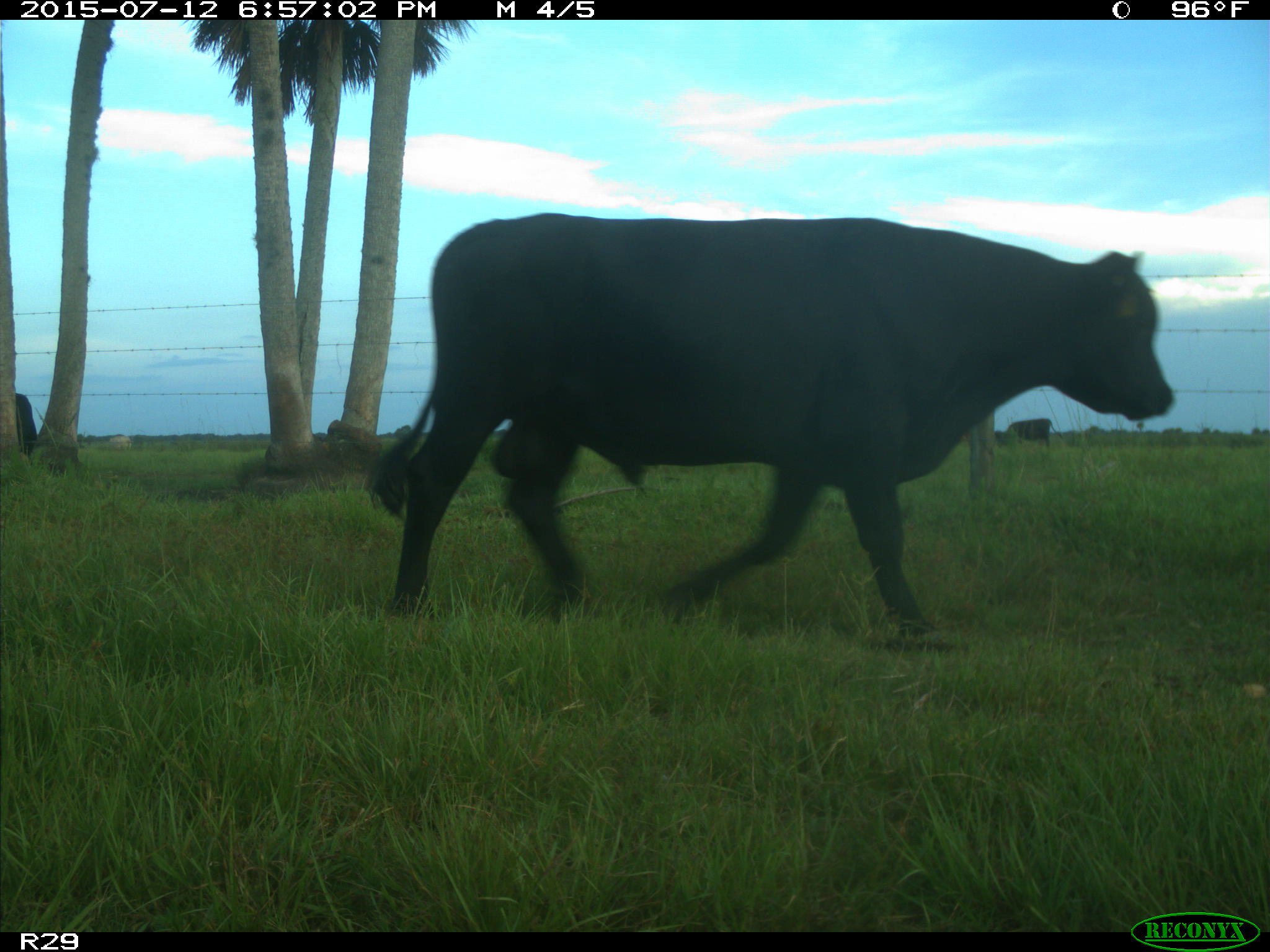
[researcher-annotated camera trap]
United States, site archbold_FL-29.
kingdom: Animalia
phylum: Chordata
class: Mammalia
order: Artiodactyla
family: Bovidae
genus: Bos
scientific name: Bos taurus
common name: domestic cow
Bos taurus (domestic cow).